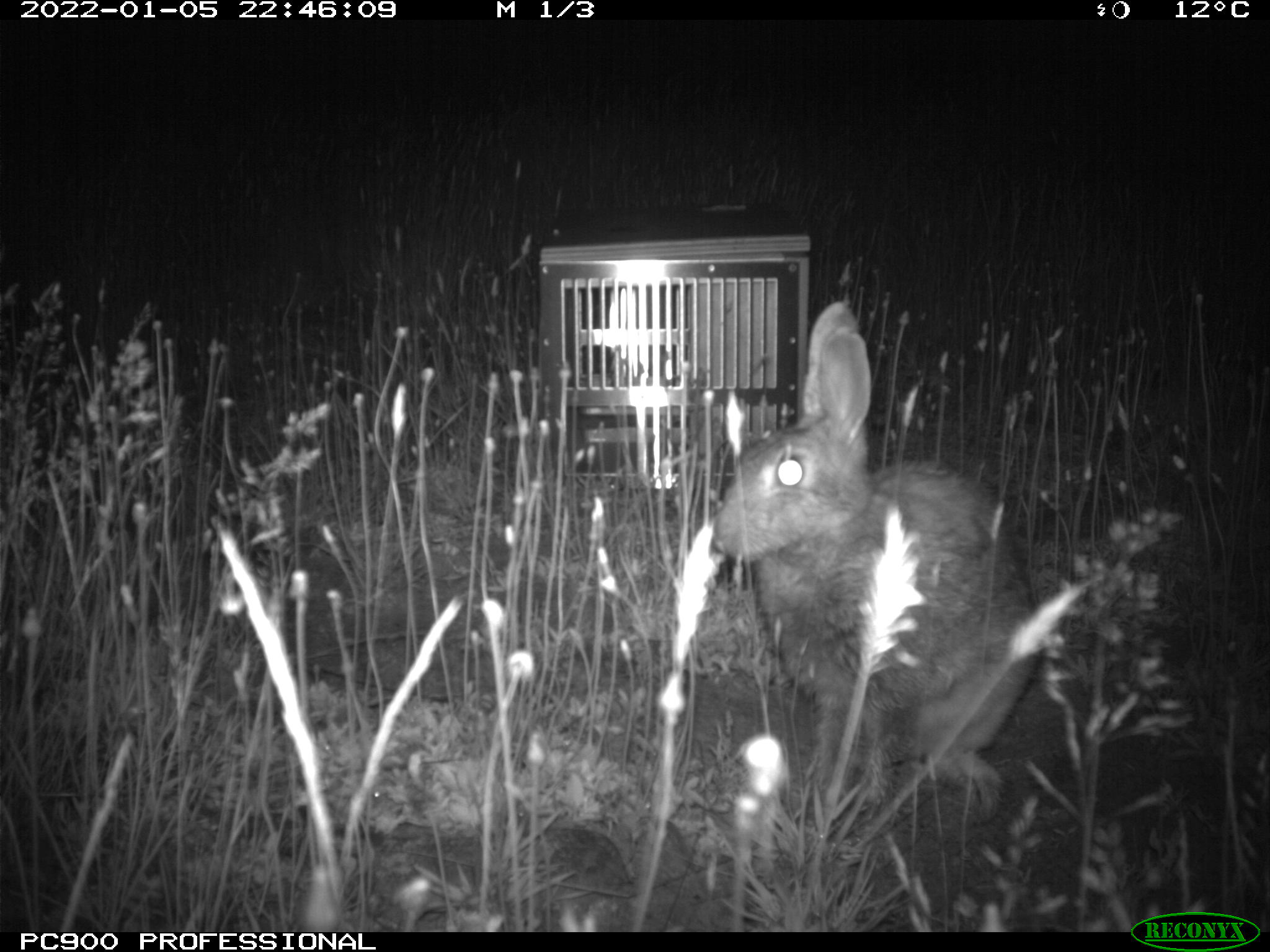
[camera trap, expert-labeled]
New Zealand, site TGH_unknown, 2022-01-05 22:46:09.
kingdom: Animalia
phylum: Chordata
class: Mammalia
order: Lagomorpha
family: Leporidae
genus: Oryctolagus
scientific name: Oryctolagus cuniculus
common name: european rabbit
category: rabbit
Rabbit (european rabbit) (Oryctolagus cuniculus).